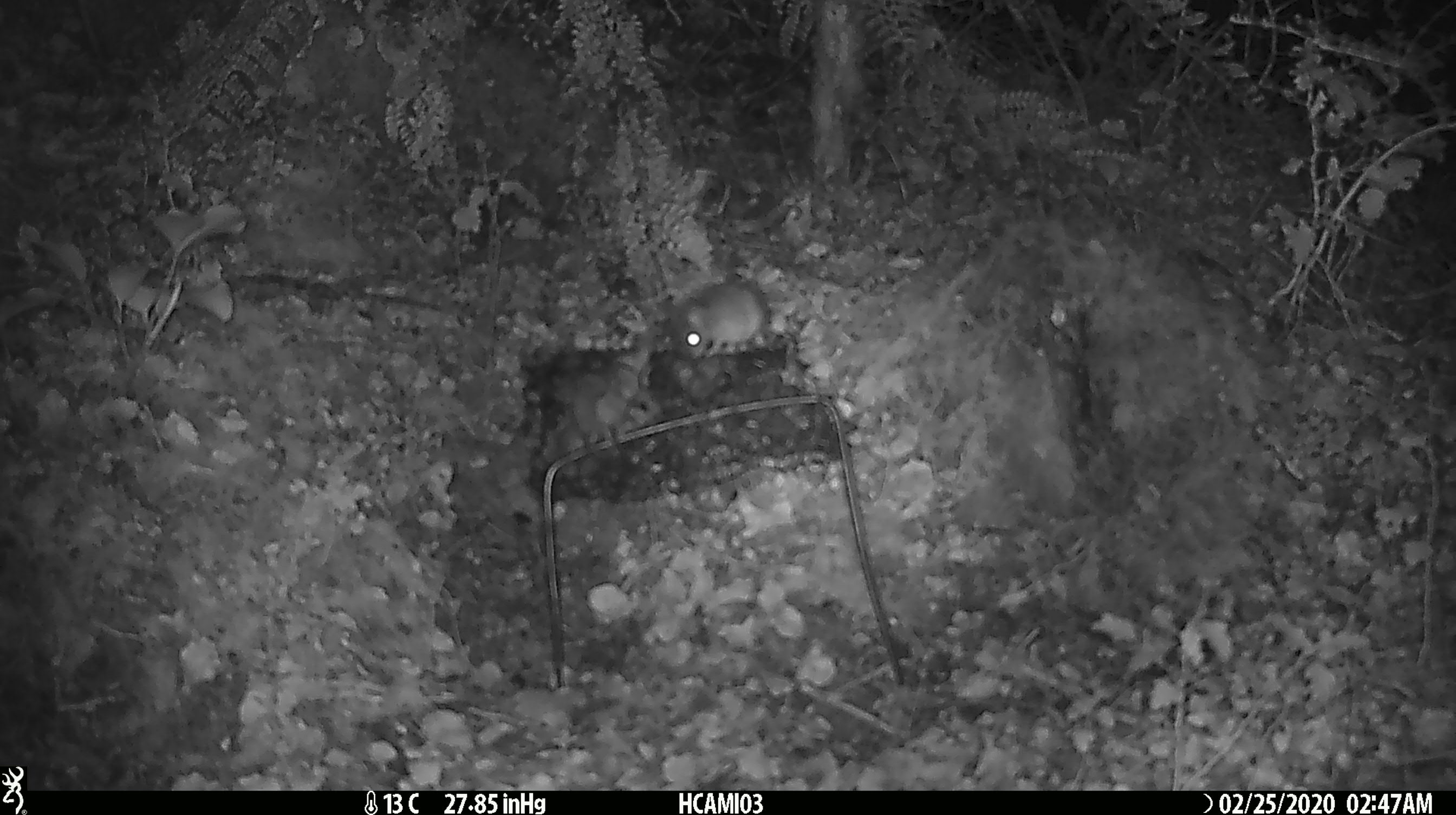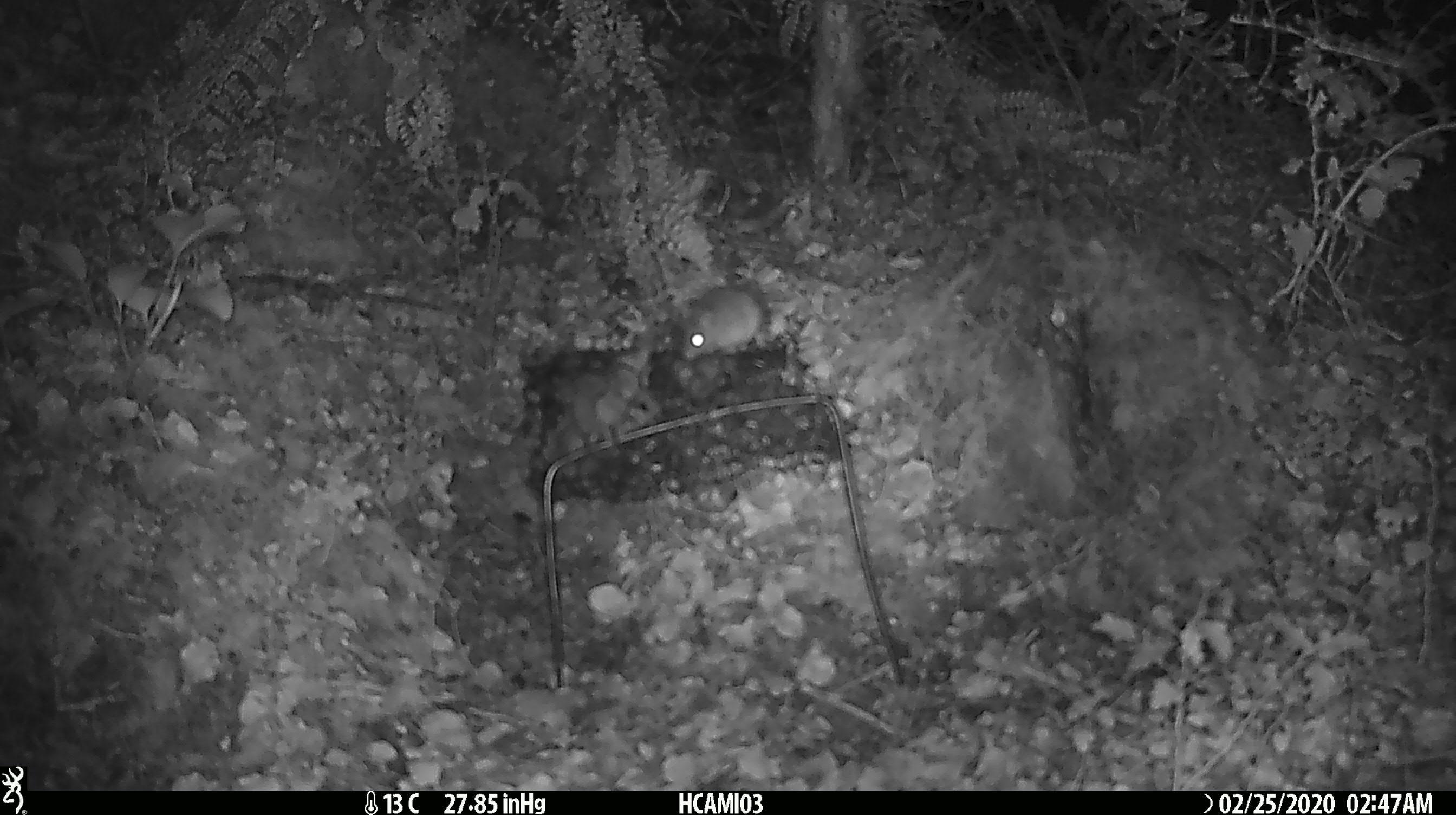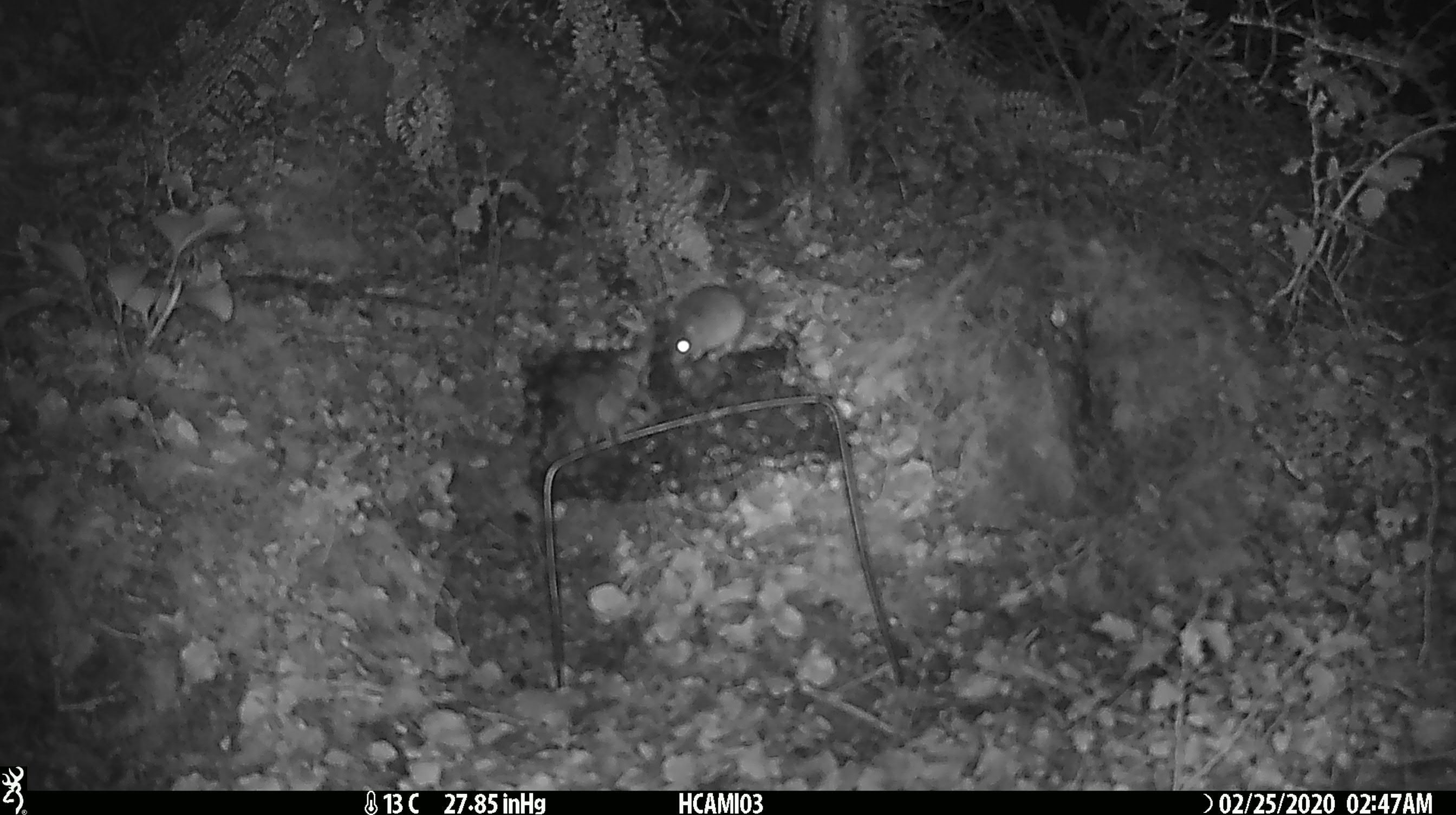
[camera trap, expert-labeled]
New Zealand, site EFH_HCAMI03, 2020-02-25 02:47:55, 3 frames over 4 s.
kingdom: Animalia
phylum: Chordata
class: Mammalia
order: Rodentia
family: Muridae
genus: Mus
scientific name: Mus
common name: mouse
Mouse (Mus).